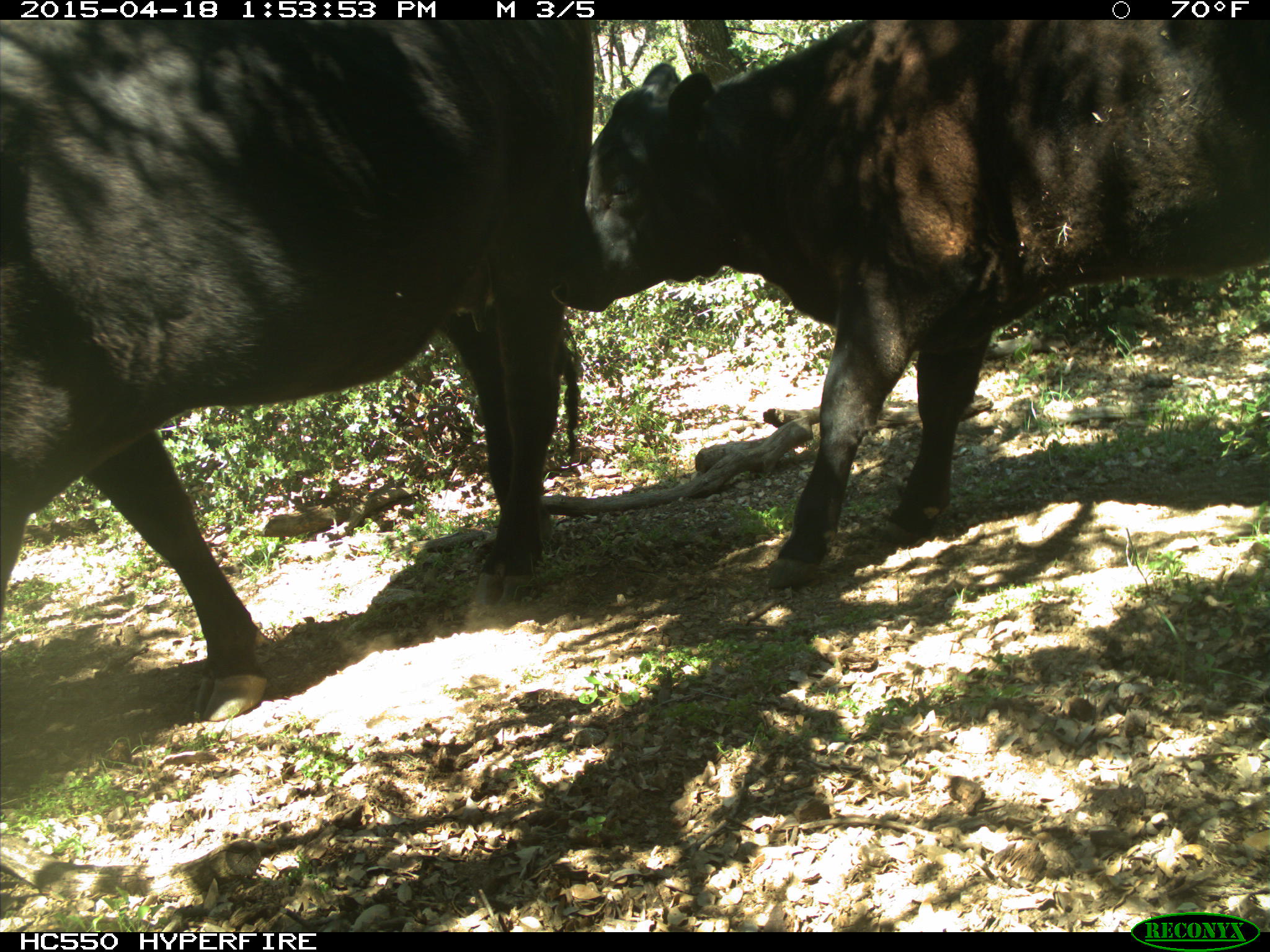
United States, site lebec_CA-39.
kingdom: Animalia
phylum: Chordata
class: Mammalia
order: Artiodactyla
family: Bovidae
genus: Bos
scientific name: Bos taurus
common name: domestic cow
Bos taurus (domestic cow).